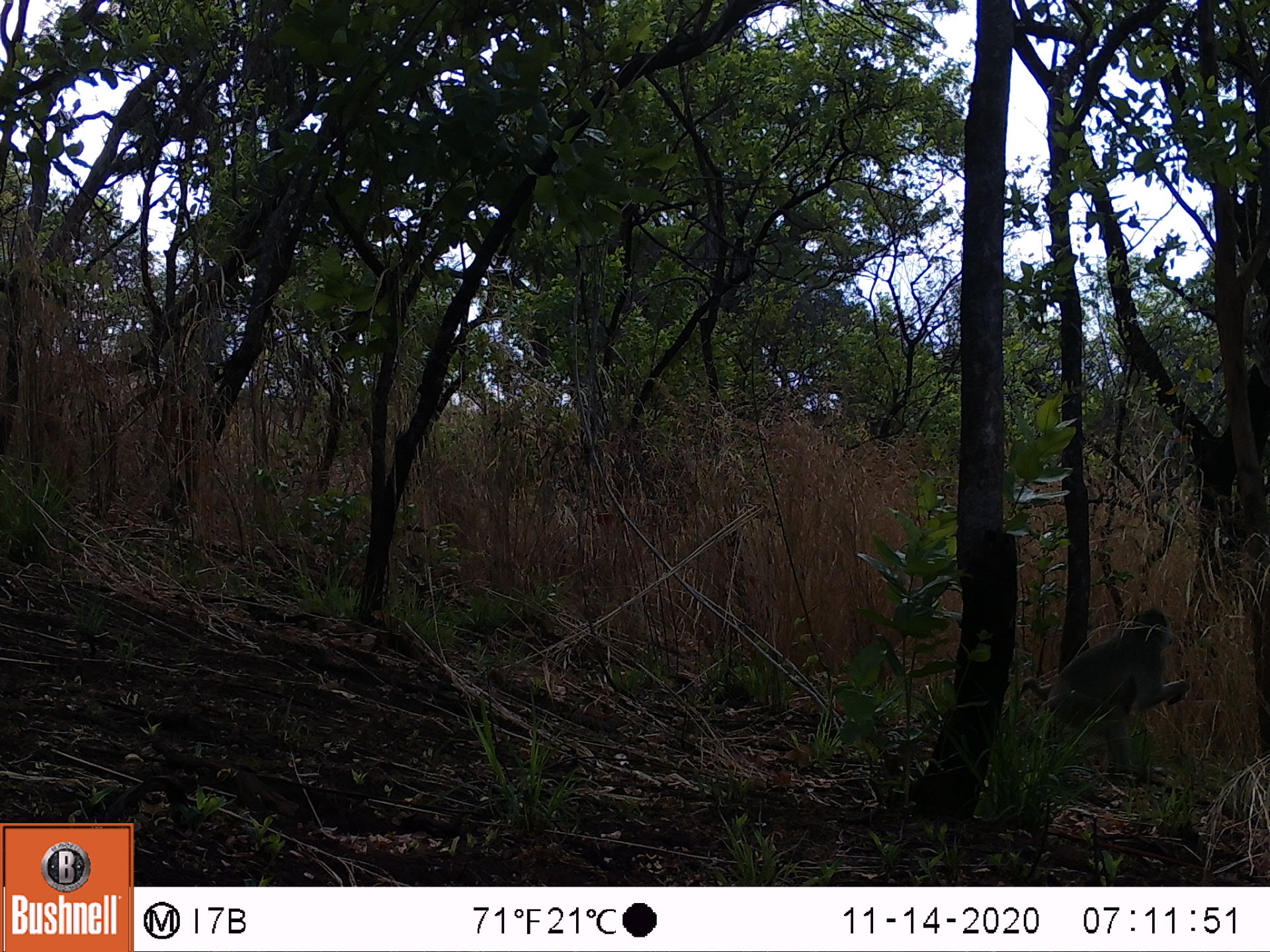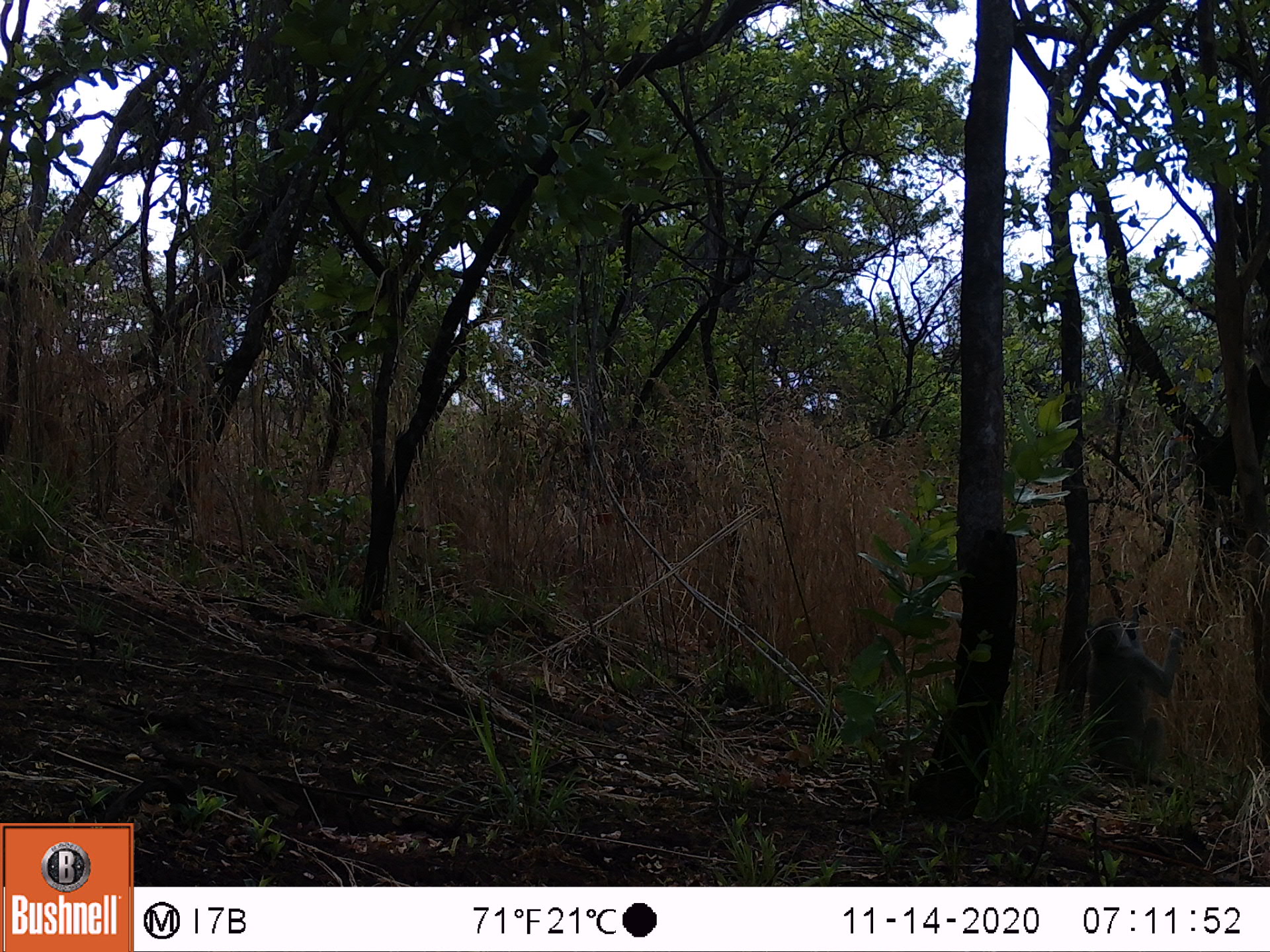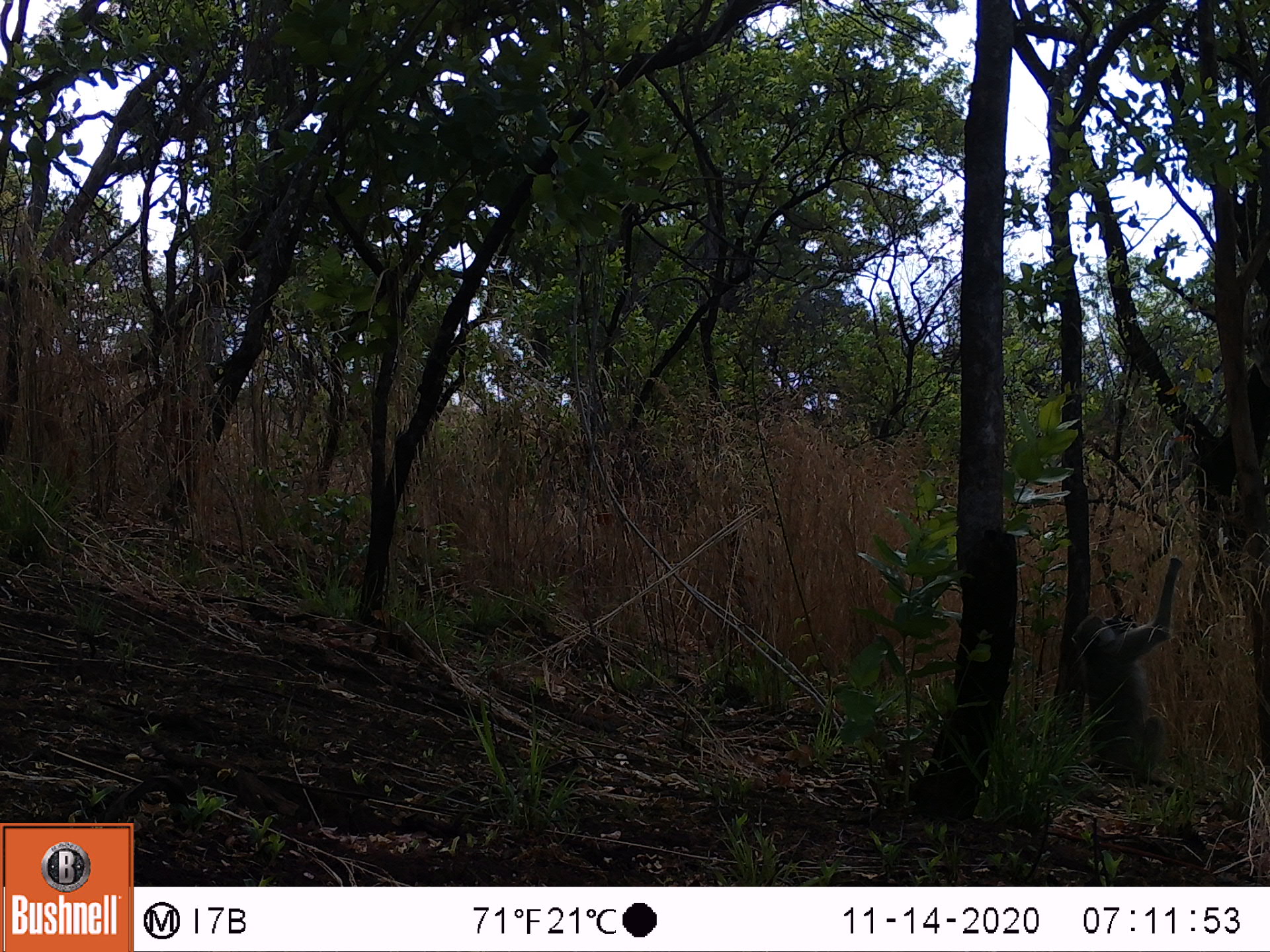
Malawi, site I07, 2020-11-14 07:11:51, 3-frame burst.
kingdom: Animalia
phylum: Chordata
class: Mammalia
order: Primates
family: Cercopithecidae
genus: Papio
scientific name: Papio cynocephalus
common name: yellow baboon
Yellow baboon (Papio cynocephalus), count 1.